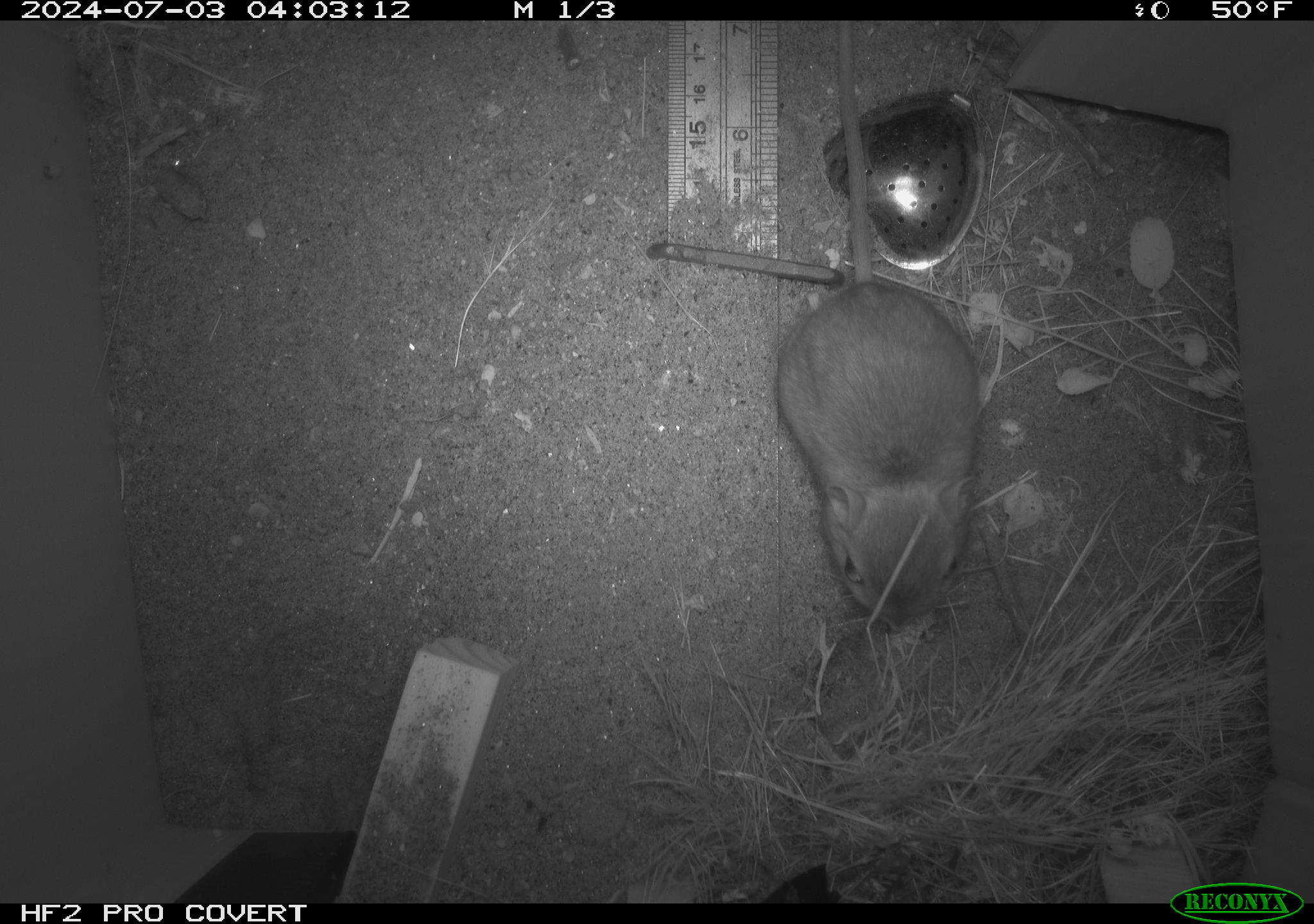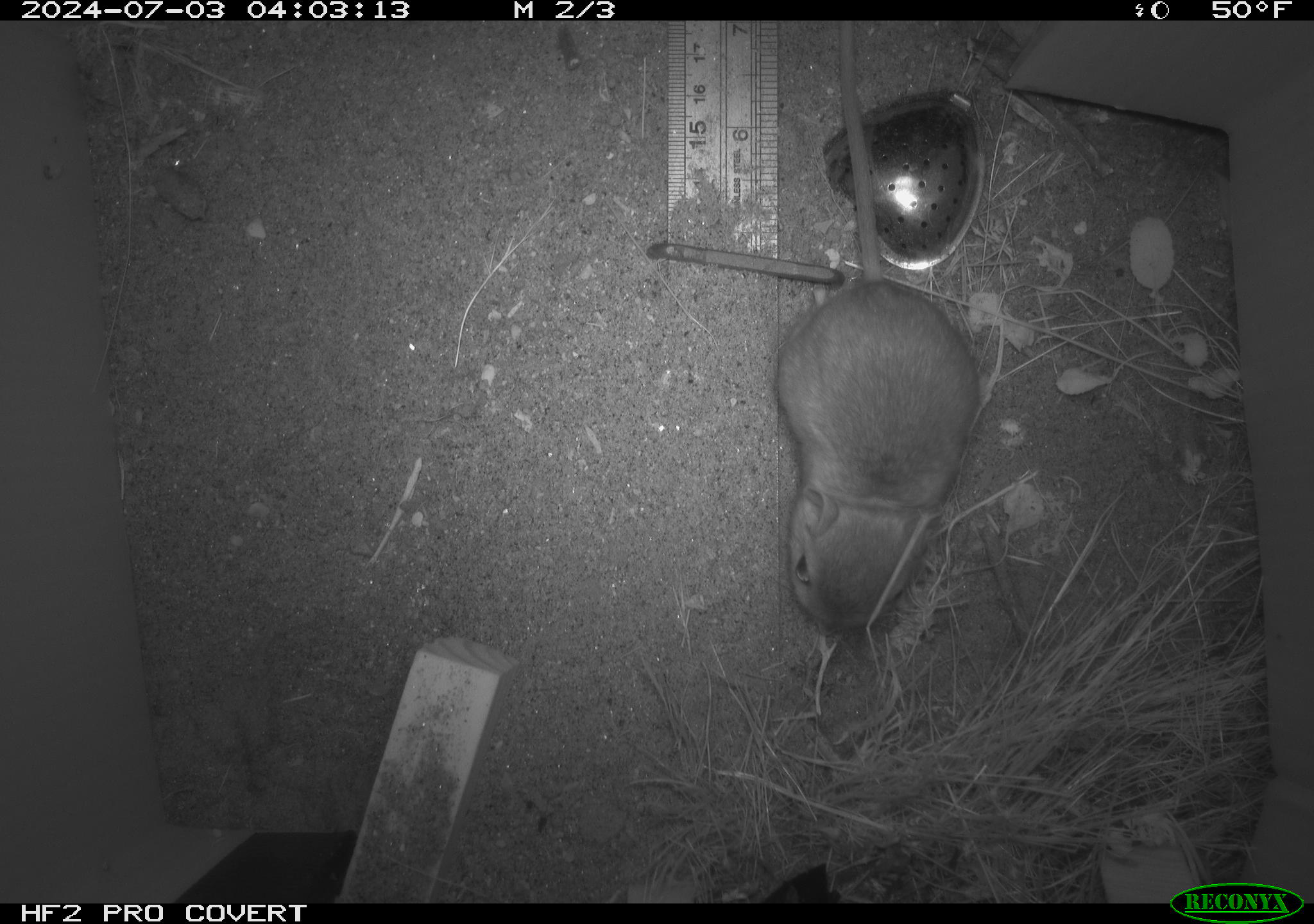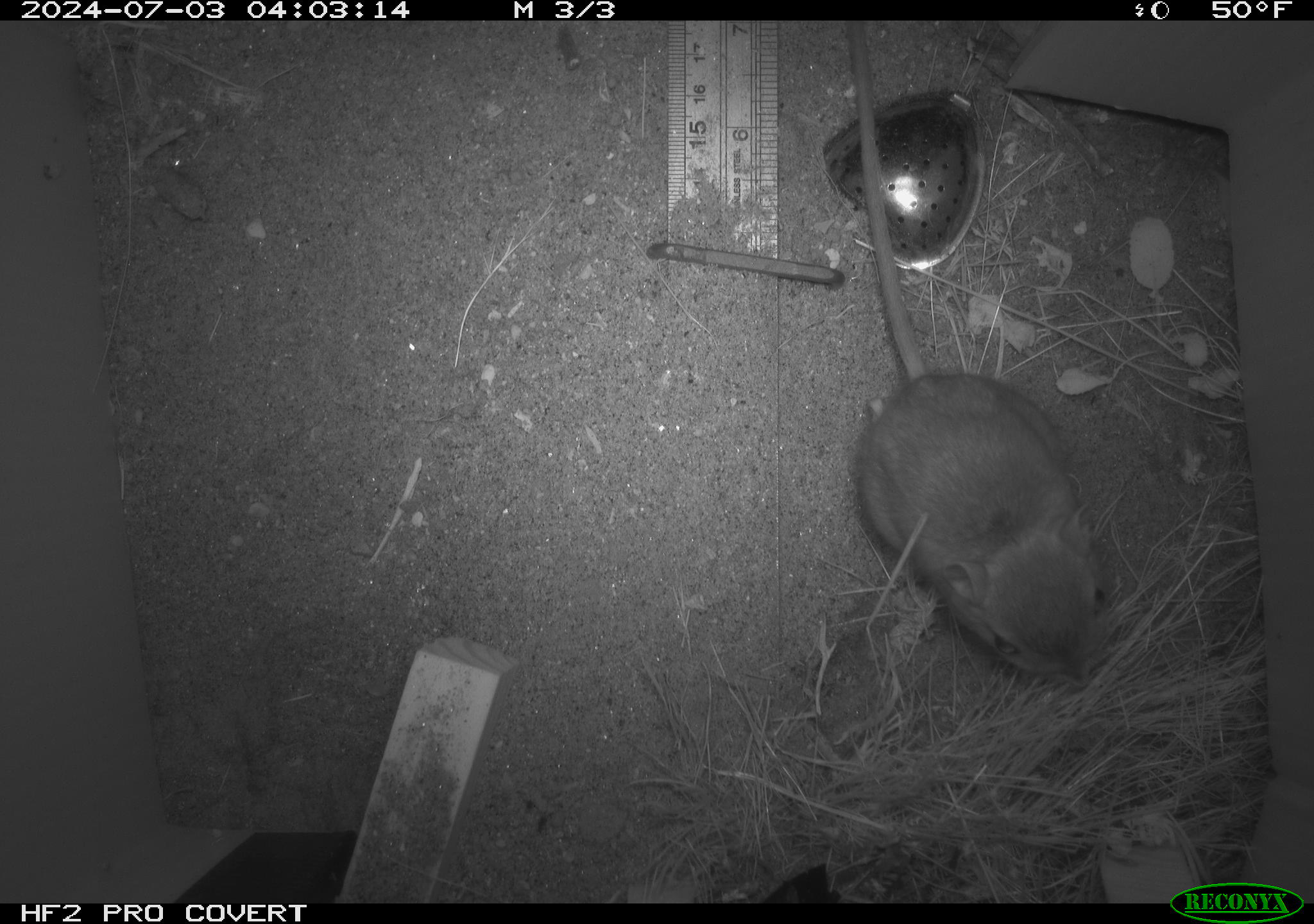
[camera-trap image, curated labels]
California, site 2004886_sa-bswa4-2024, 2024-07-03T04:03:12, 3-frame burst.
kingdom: Animalia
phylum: Chordata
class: Mammalia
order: Rodentia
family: Heteromyidae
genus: Dipodomys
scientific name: Dipodomys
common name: kangaroo rats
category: dipodomys species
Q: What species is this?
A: Dipodomys species (kangaroo rats) (Dipodomys).